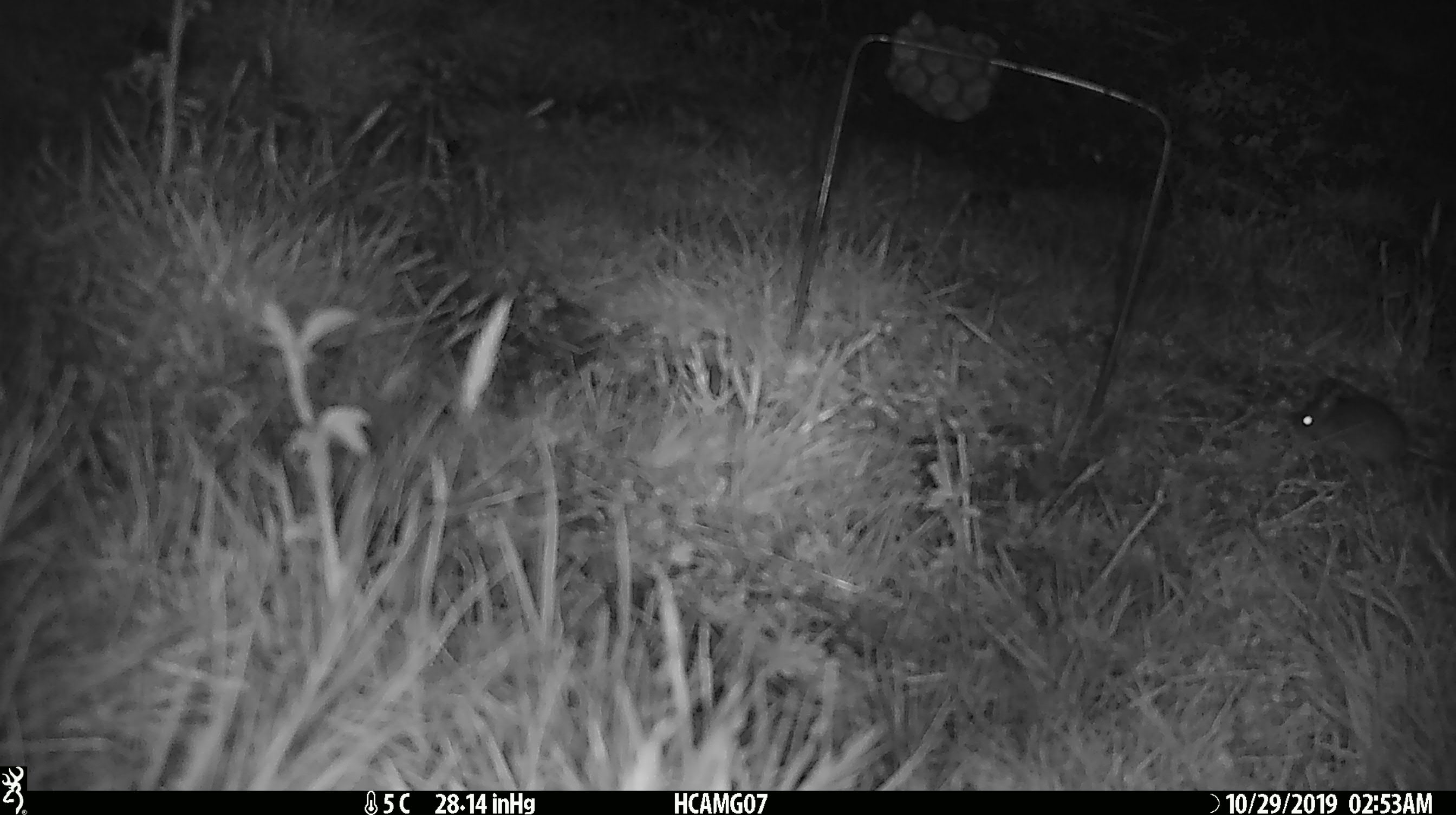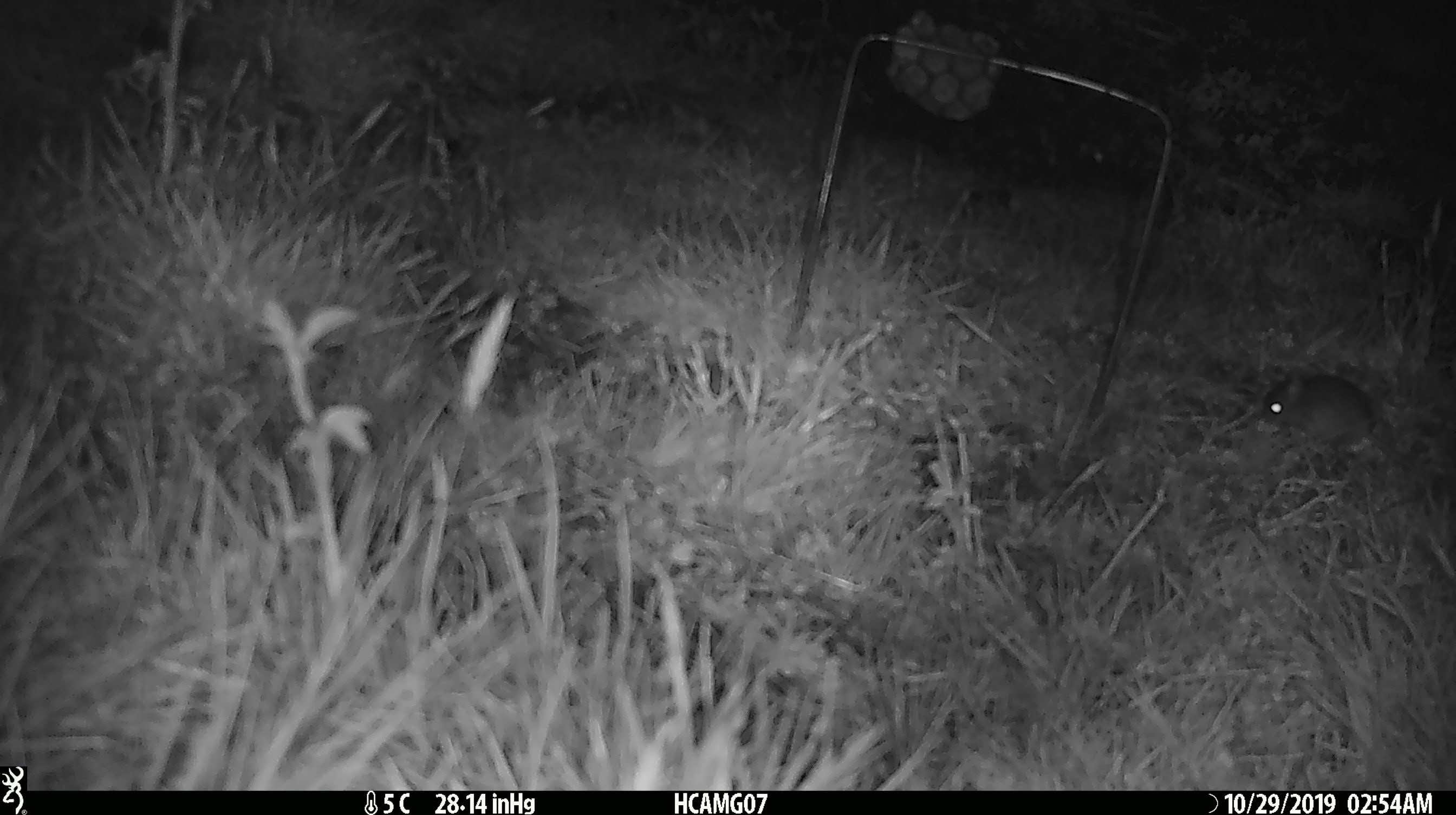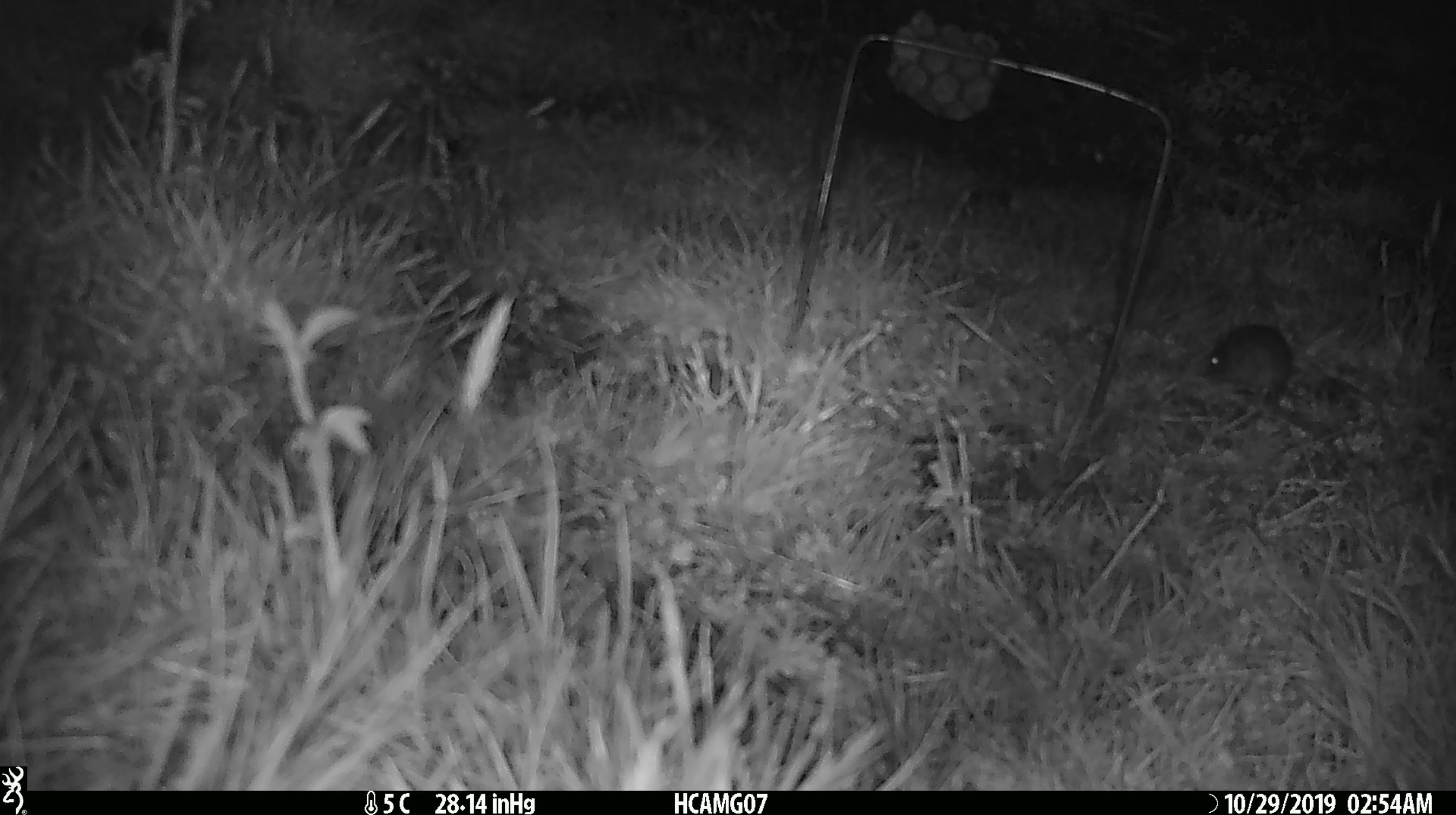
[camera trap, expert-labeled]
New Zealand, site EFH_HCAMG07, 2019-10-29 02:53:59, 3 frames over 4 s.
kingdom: Animalia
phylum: Chordata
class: Mammalia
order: Rodentia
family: Muridae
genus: Mus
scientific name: Mus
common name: mouse